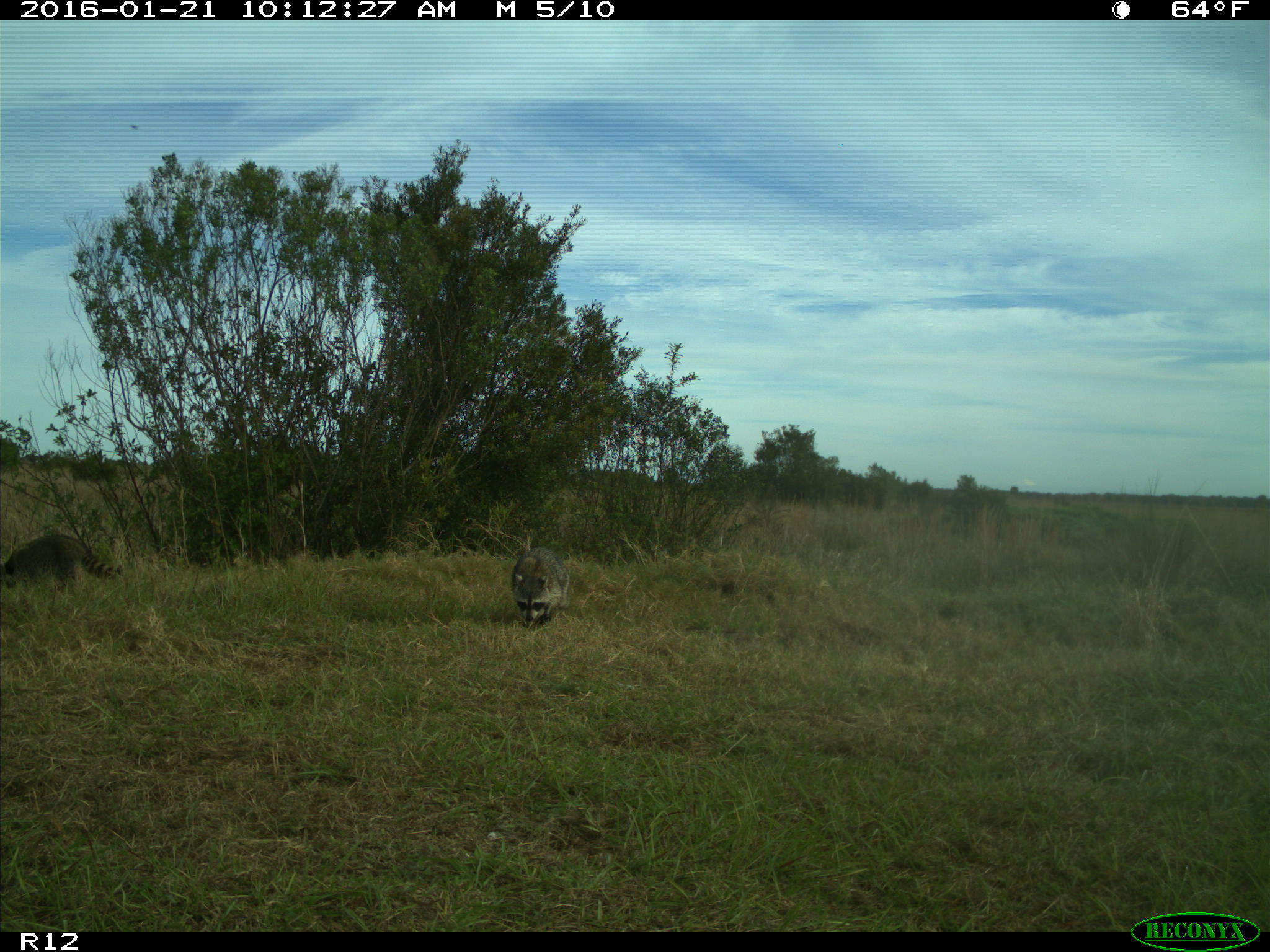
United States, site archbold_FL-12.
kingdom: Animalia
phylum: Chordata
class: Mammalia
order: Carnivora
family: Procyonidae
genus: Procyon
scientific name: Procyon lotor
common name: common raccoon